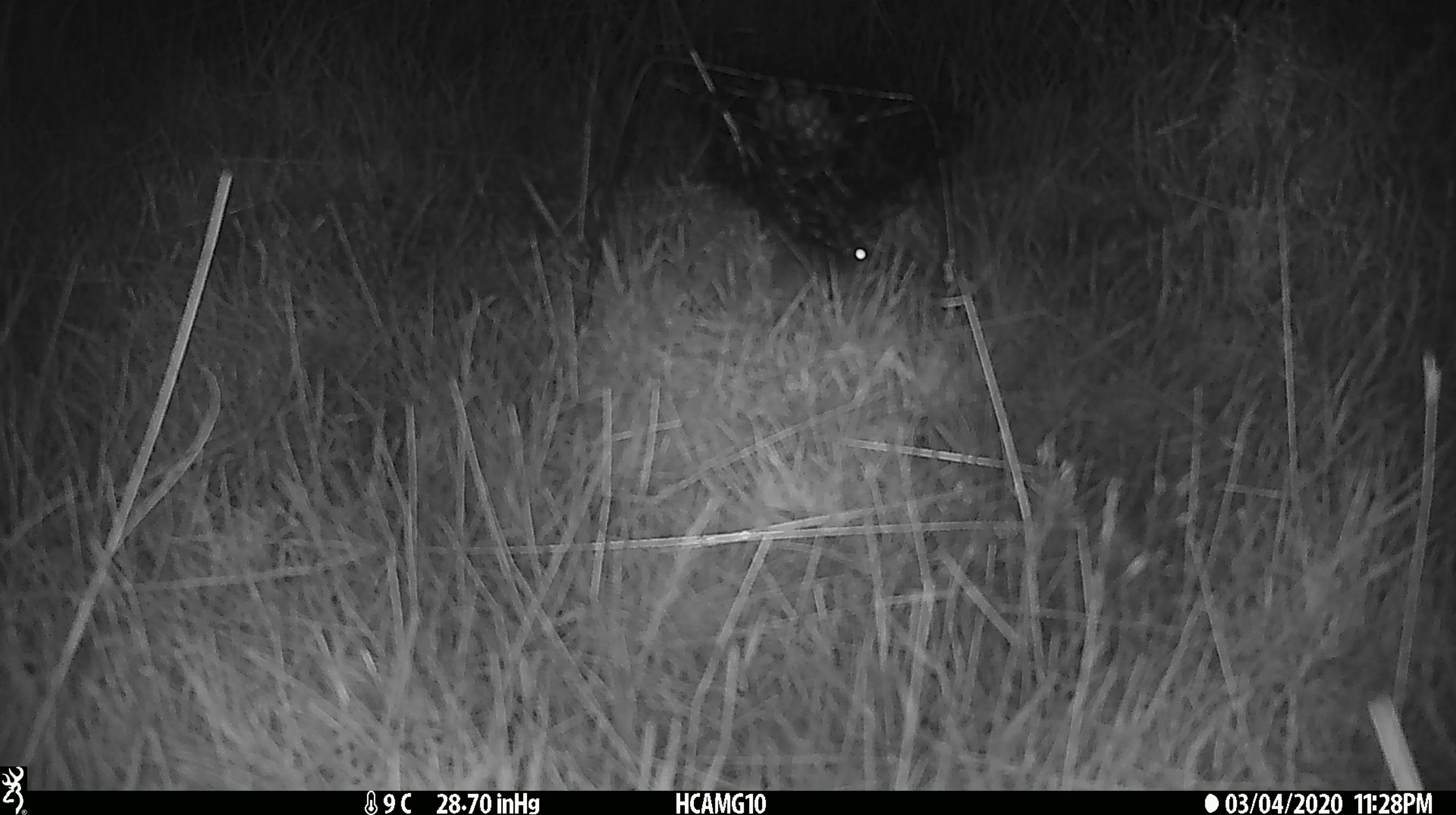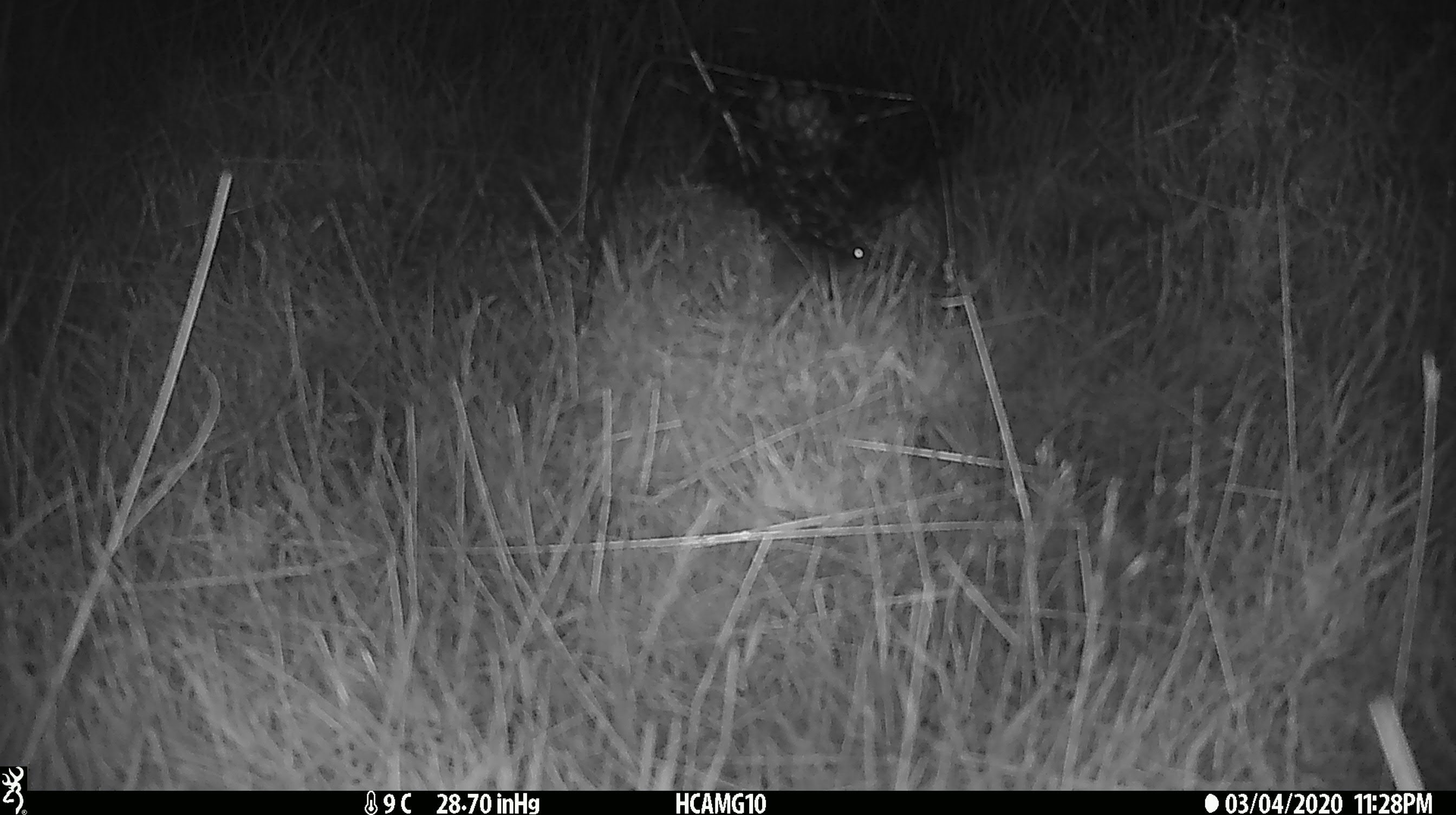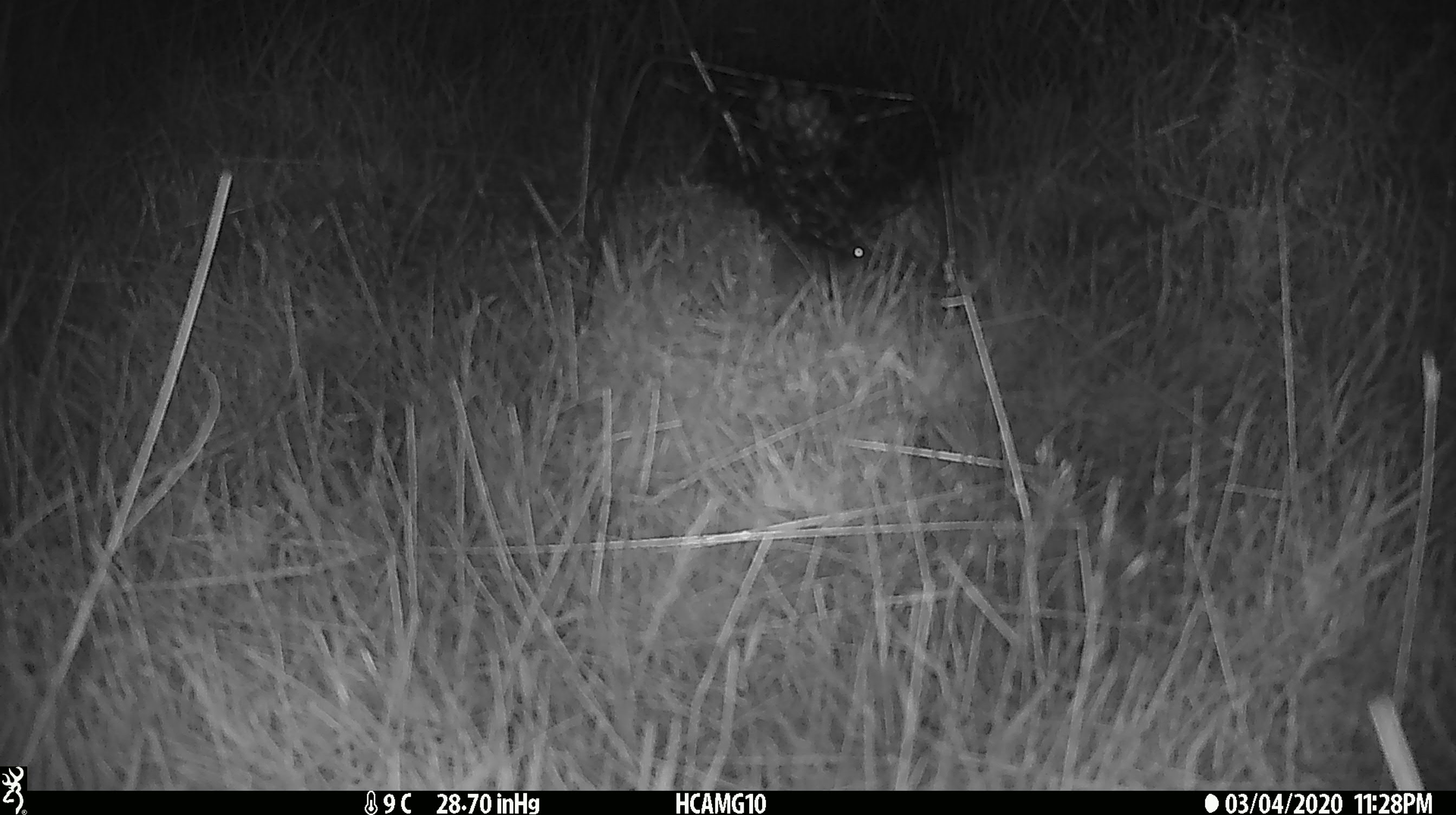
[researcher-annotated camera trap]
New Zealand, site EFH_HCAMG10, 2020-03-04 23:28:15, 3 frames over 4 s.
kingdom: Animalia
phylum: Chordata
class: Mammalia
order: Rodentia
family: Muridae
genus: Mus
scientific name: Mus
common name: mouse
Mouse (Mus).